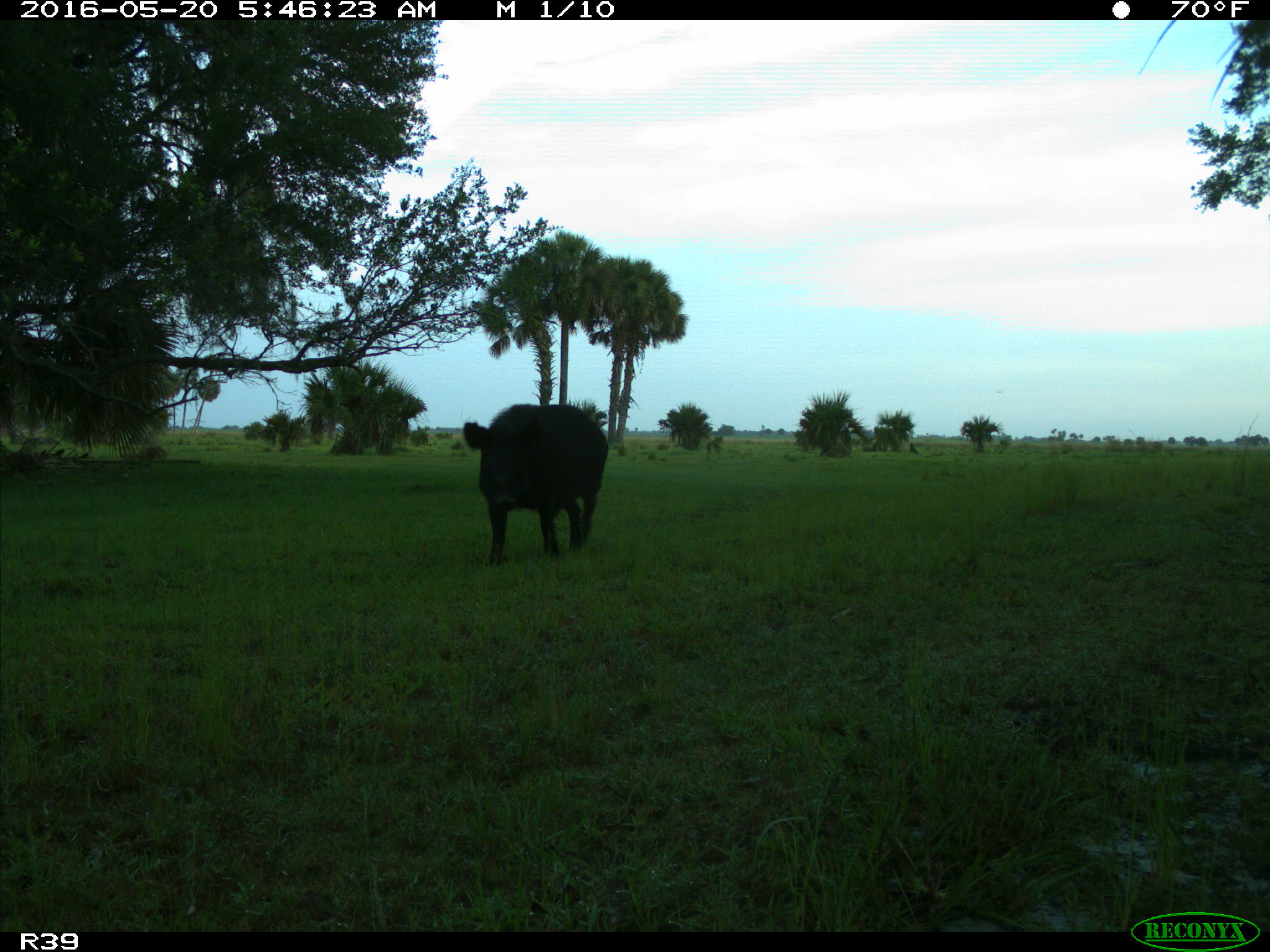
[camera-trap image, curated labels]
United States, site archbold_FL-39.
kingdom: Animalia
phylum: Chordata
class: Mammalia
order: Artiodactyla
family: Suidae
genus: Sus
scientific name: Sus scrofa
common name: wild boar